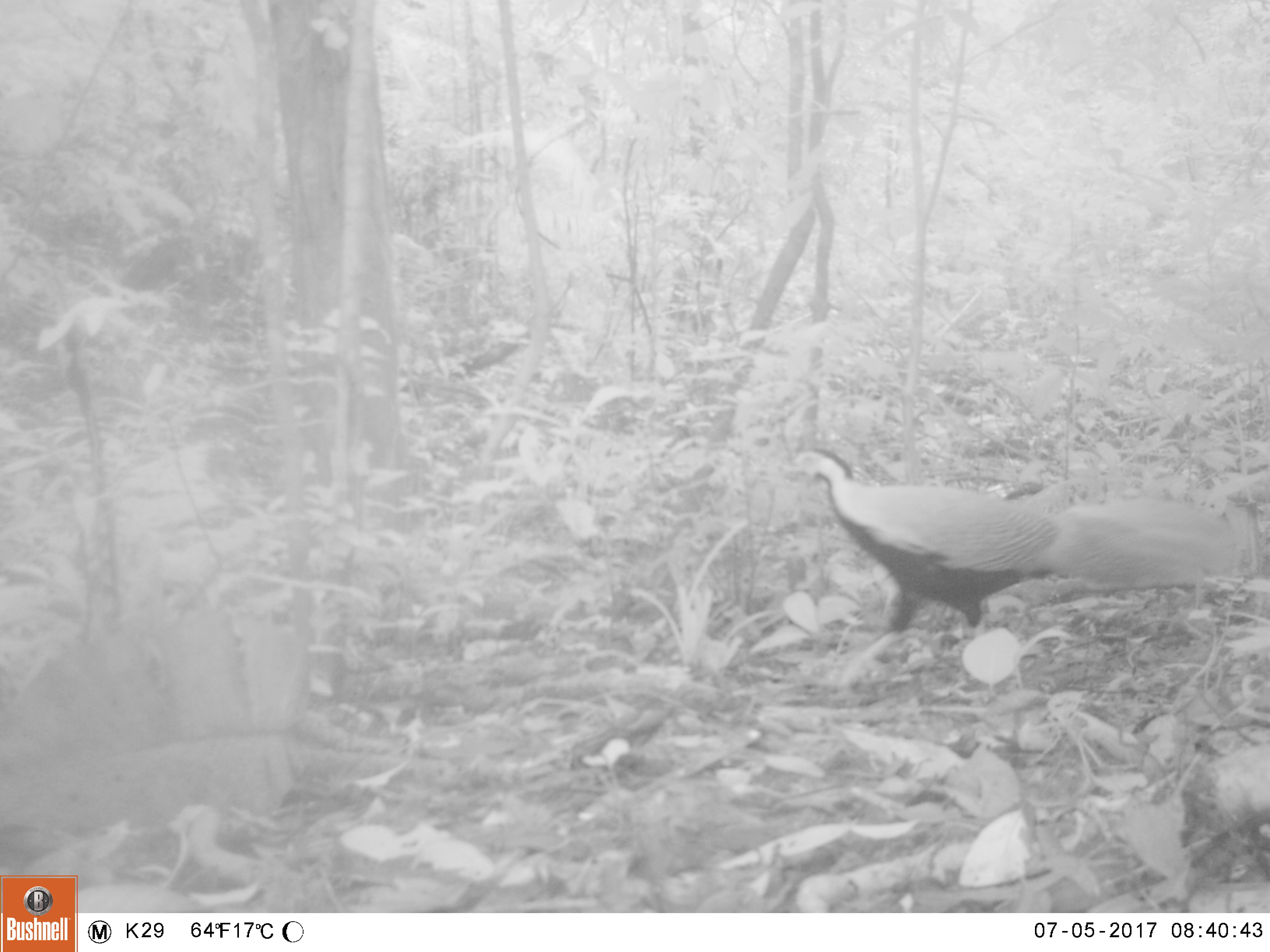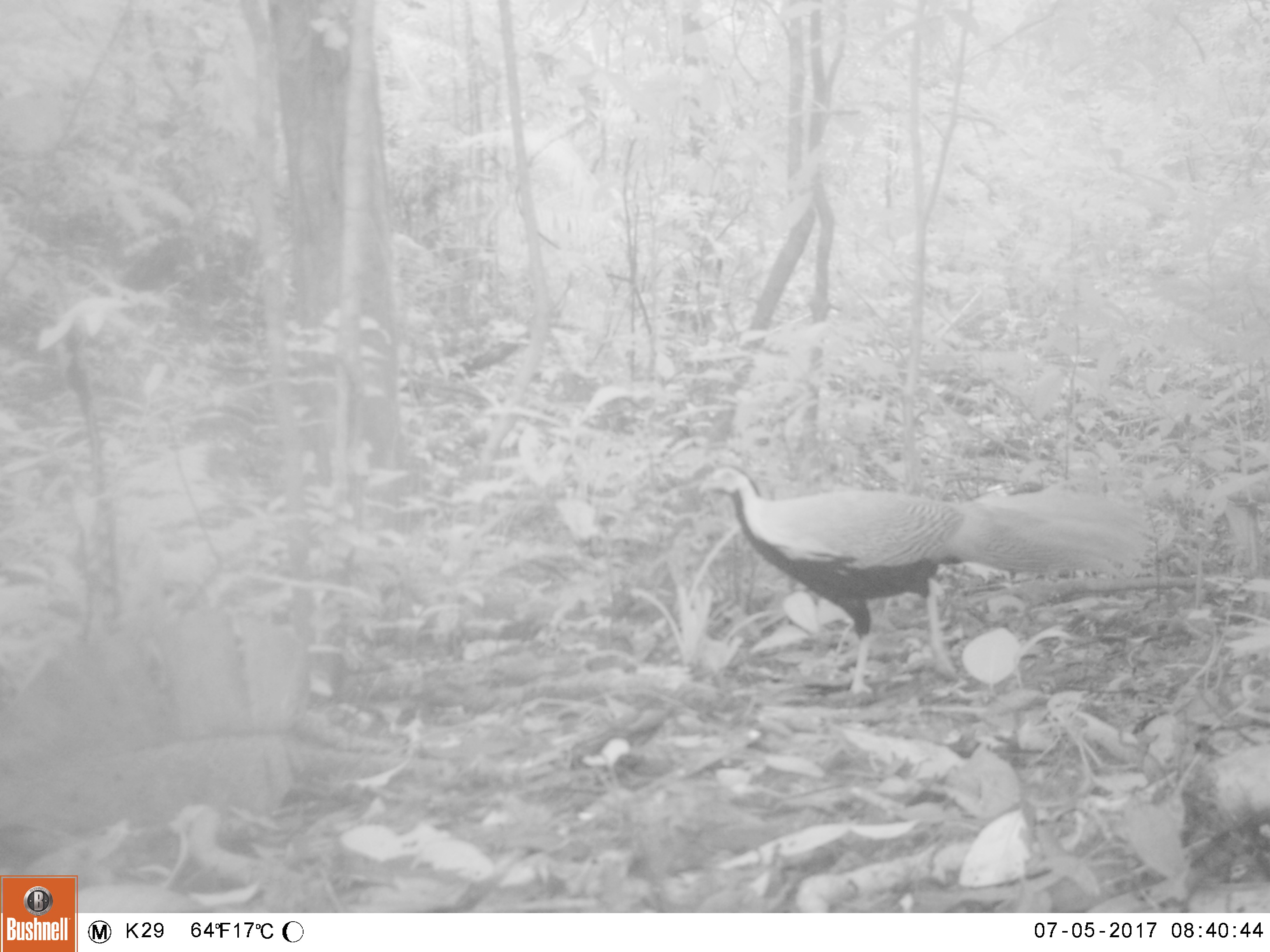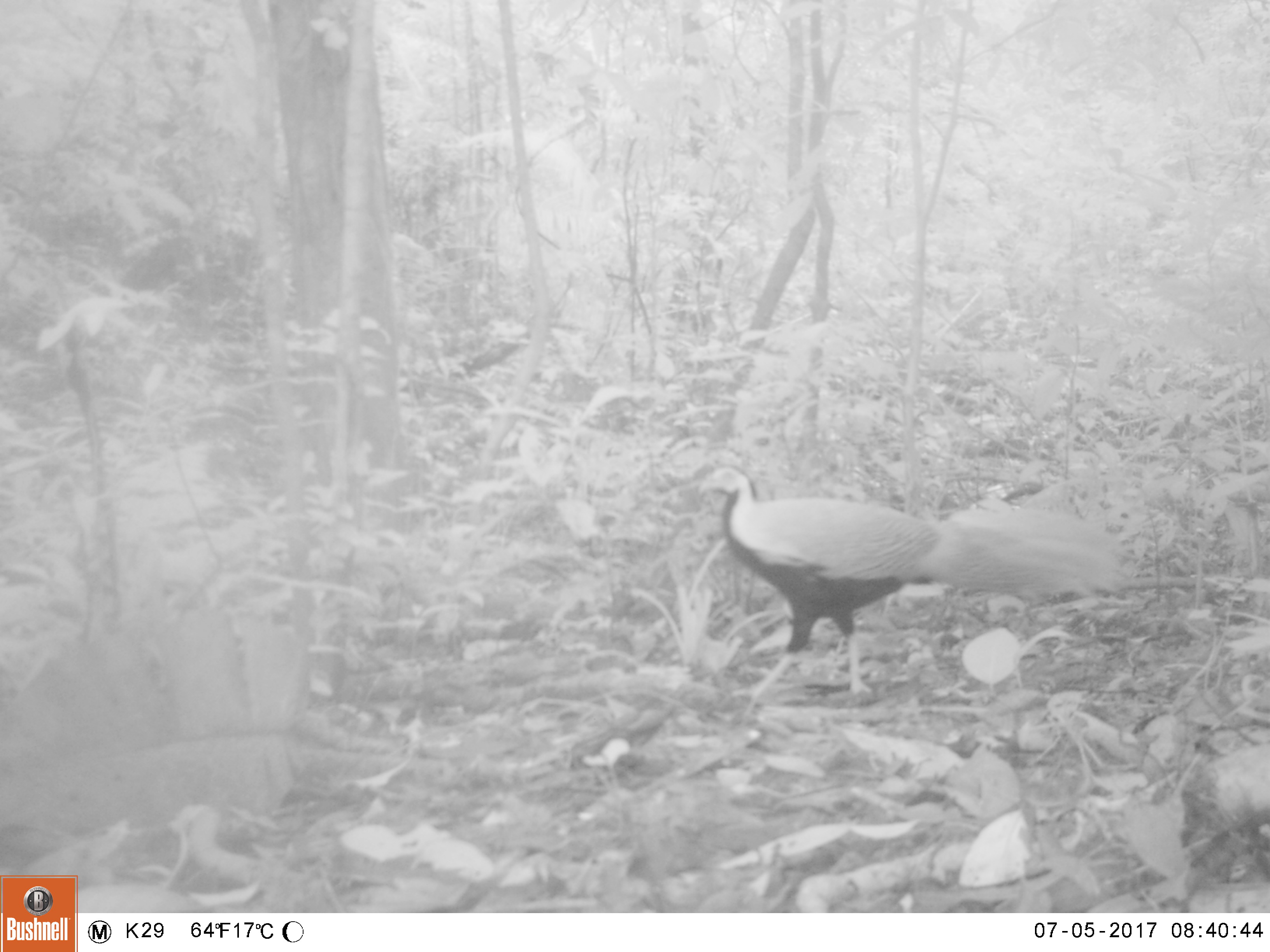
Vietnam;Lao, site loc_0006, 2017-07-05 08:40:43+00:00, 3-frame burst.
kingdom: Animalia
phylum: Chordata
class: Aves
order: Galliformes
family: Phasianidae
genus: Lophura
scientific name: Lophura nycthemera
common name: silver pheasant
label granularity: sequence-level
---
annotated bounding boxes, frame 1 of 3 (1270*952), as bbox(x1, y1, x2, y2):
silver pheasant: bbox(781, 448, 1242, 688)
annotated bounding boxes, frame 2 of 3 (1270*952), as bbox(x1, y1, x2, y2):
silver pheasant: bbox(698, 463, 1156, 710)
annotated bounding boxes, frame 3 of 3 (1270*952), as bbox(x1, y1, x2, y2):
silver pheasant: bbox(697, 463, 1135, 724)